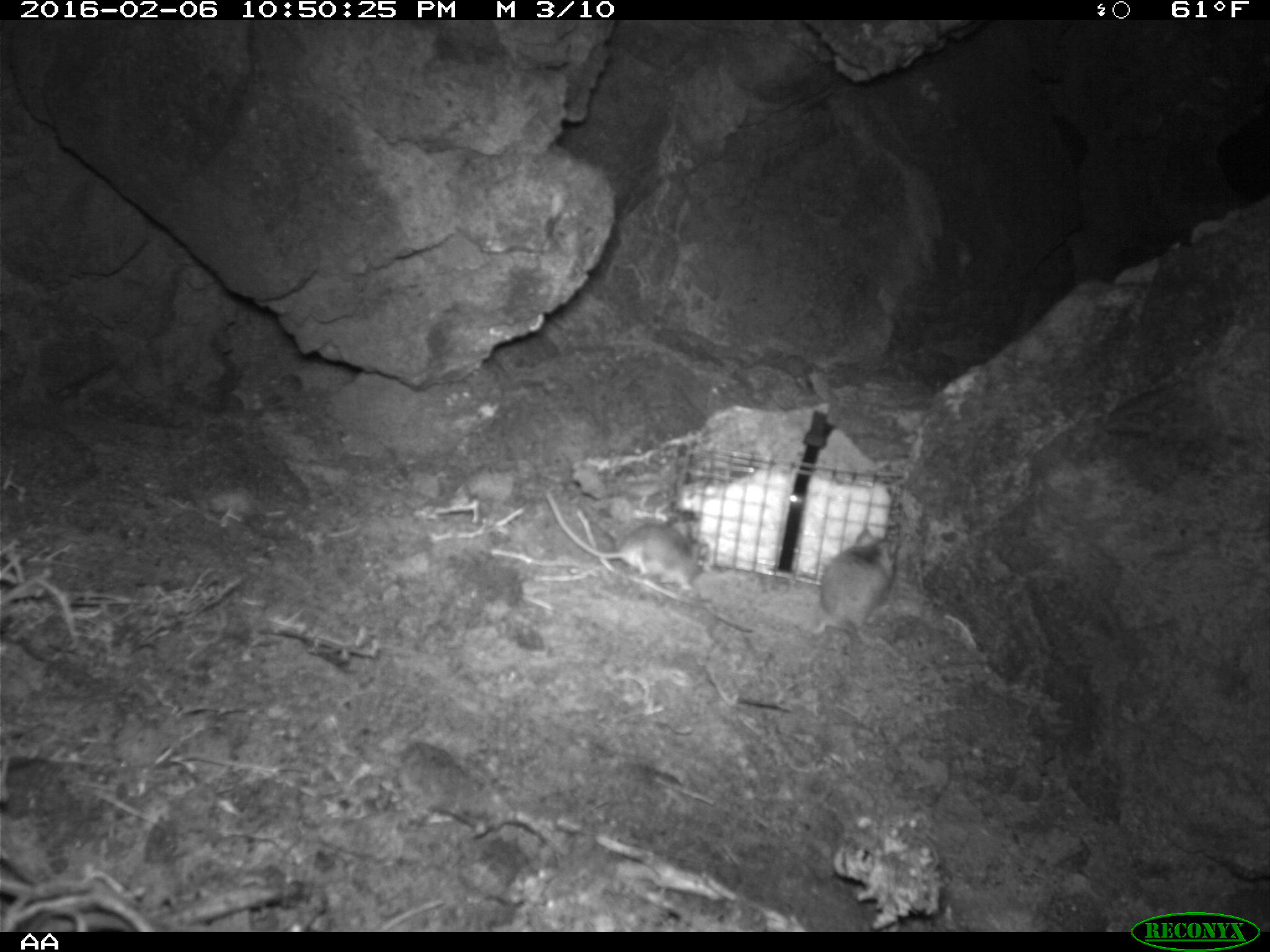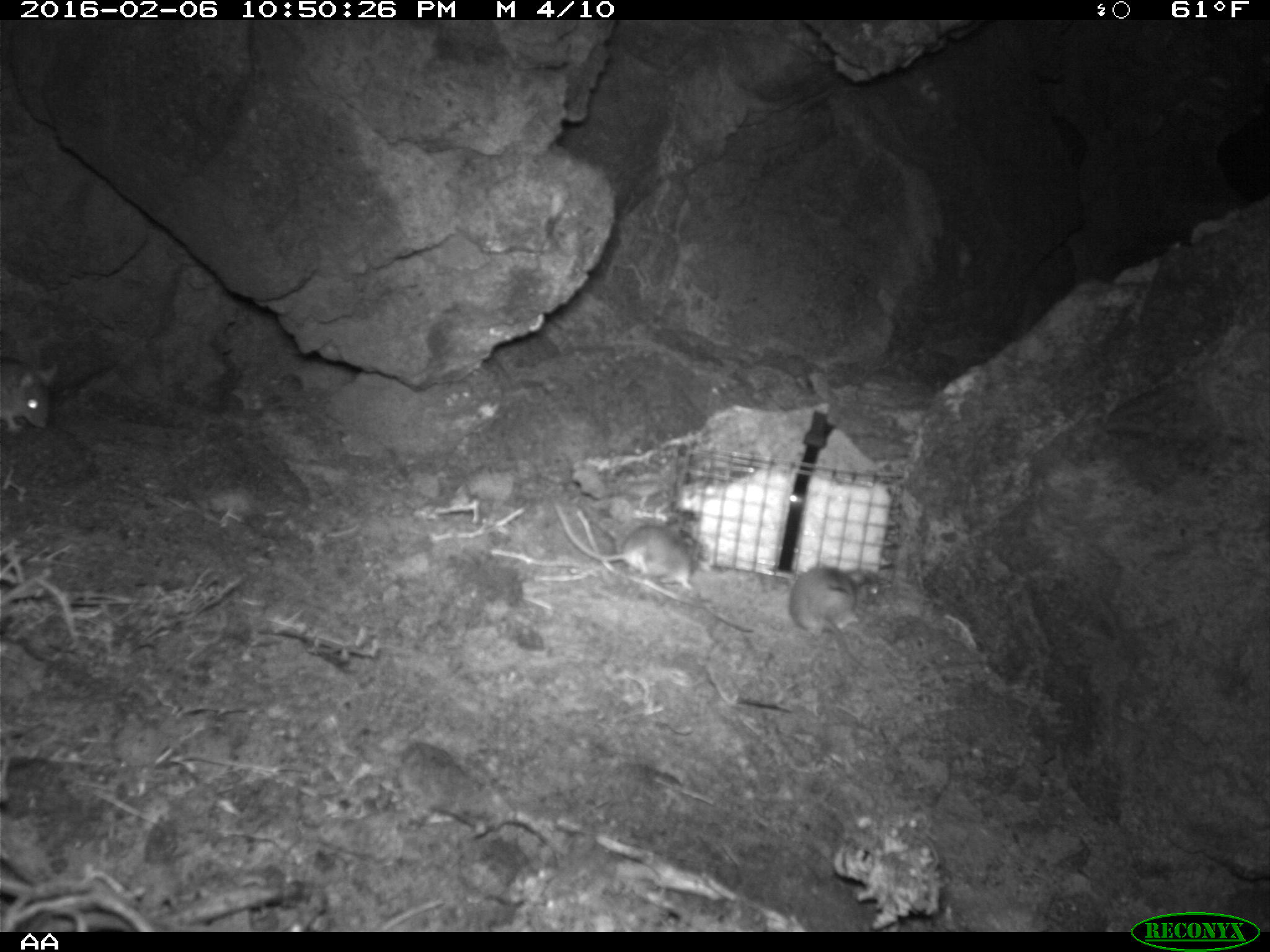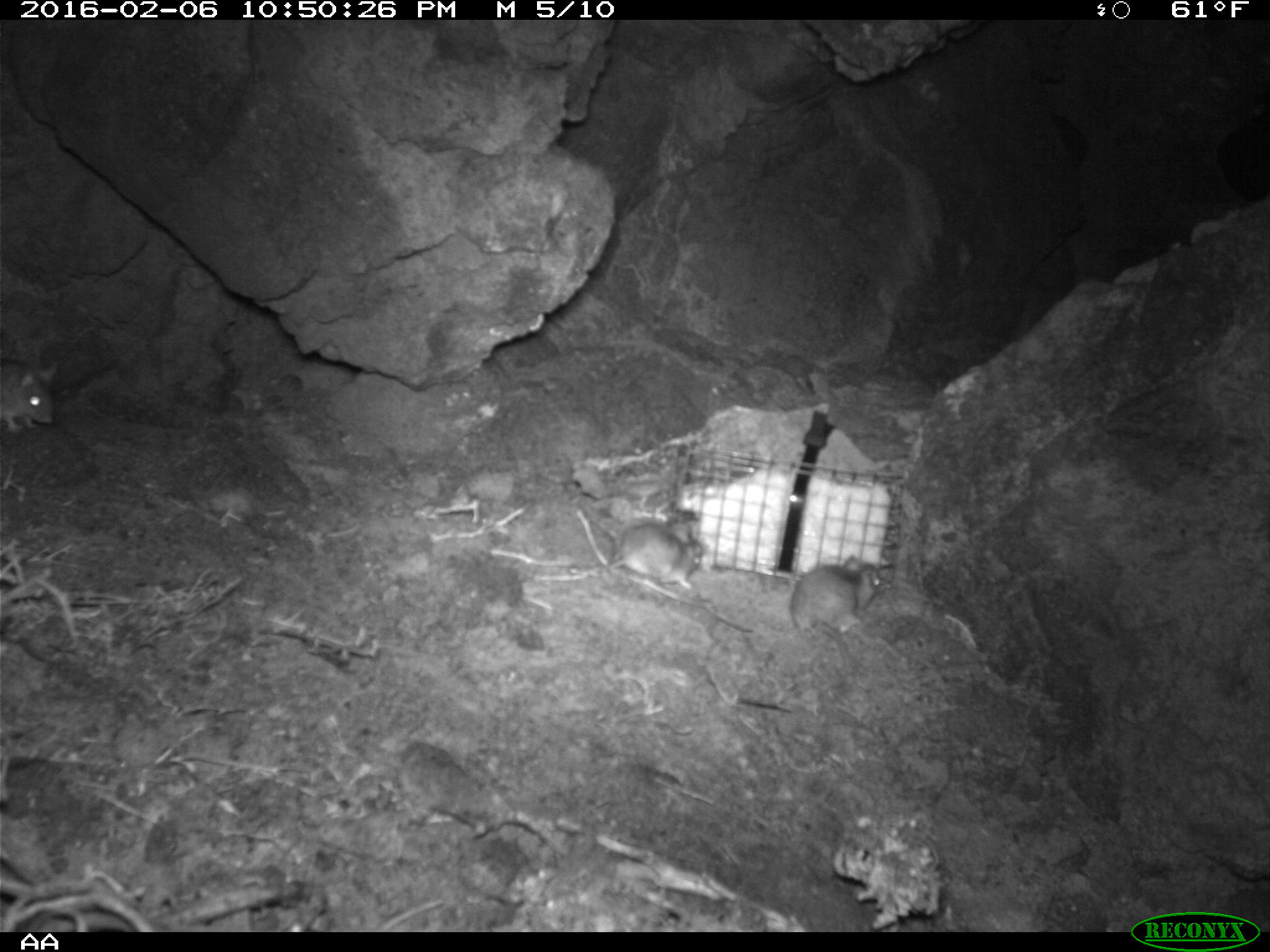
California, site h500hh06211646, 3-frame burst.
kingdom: Animalia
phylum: Chordata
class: Mammalia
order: Rodentia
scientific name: Rodentia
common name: rodent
Rodent (Rodentia).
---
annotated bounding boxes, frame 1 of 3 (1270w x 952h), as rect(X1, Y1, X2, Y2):
rodent: rect(545, 490, 708, 591); rect(811, 529, 898, 646)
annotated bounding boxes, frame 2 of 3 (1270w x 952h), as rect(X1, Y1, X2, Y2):
rodent: rect(553, 501, 695, 590); rect(784, 564, 881, 679); rect(0, 356, 56, 431)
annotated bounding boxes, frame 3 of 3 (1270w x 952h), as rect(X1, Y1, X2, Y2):
rodent: rect(788, 553, 881, 676); rect(605, 514, 705, 592)